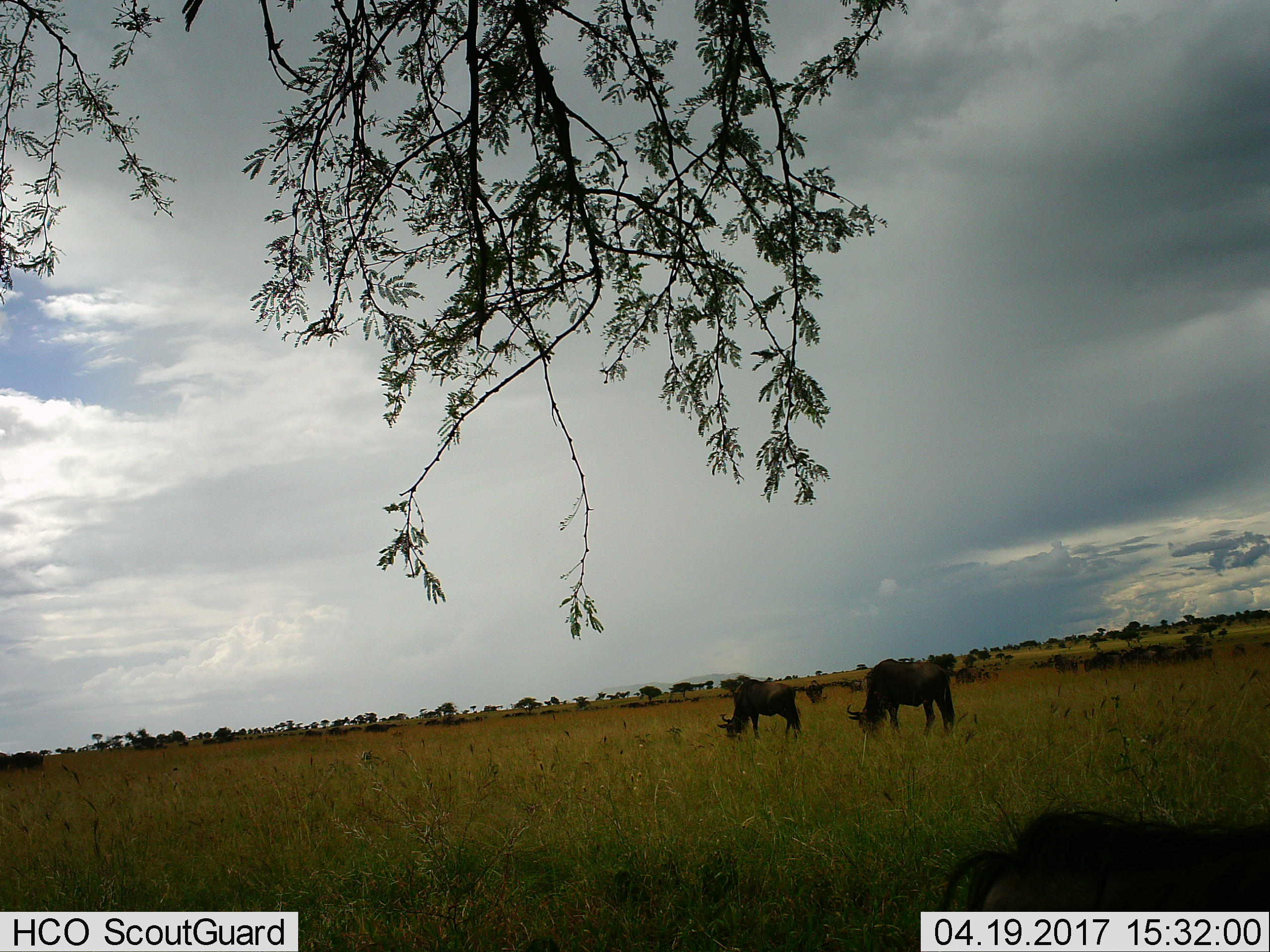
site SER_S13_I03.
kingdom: Animalia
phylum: Chordata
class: Mammalia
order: Artiodactyla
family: Bovidae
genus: Connochaetes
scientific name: Connochaetes taurinus taurinus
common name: blue wildebeest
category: wildebeestblue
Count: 5.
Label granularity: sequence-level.